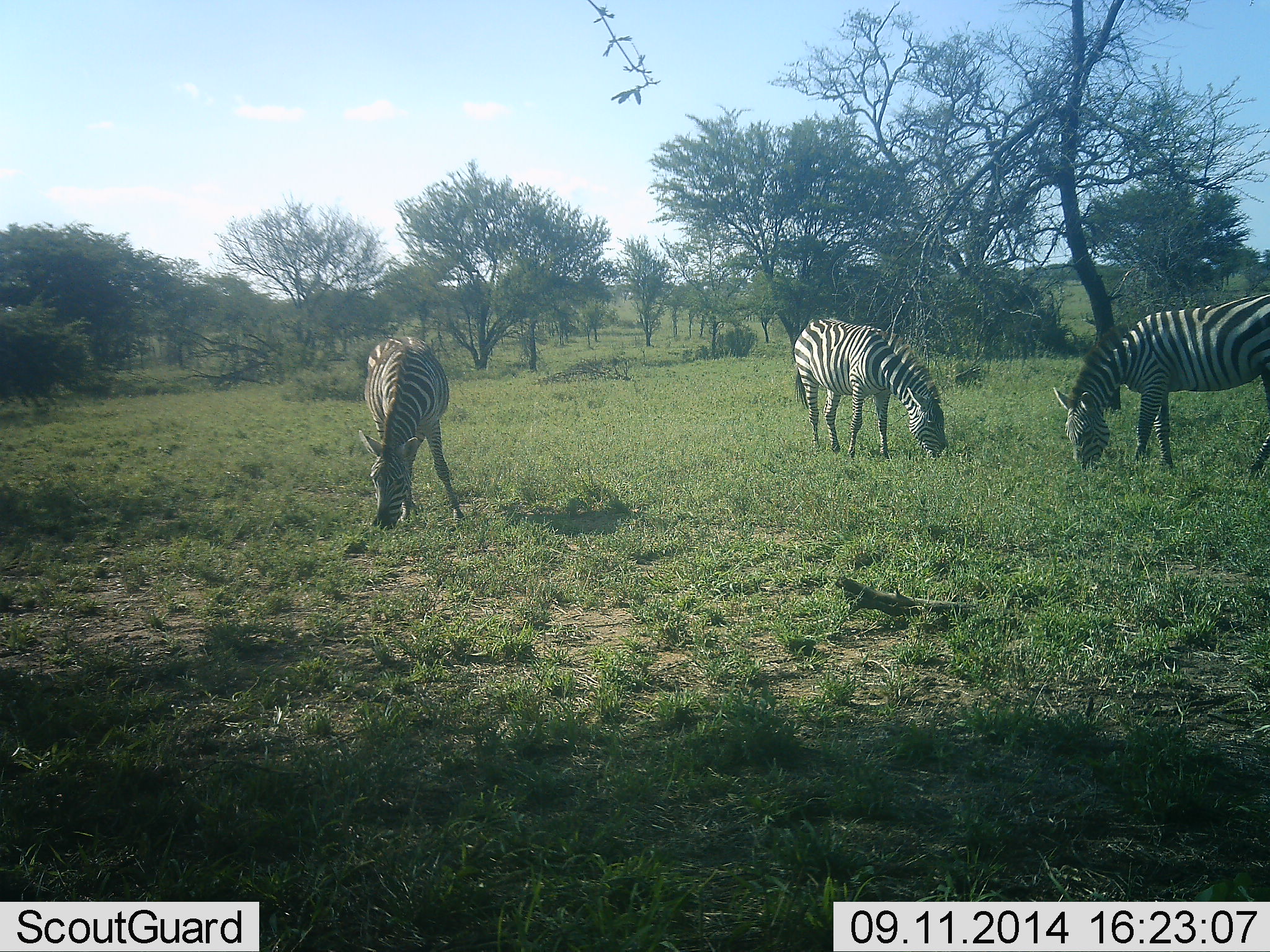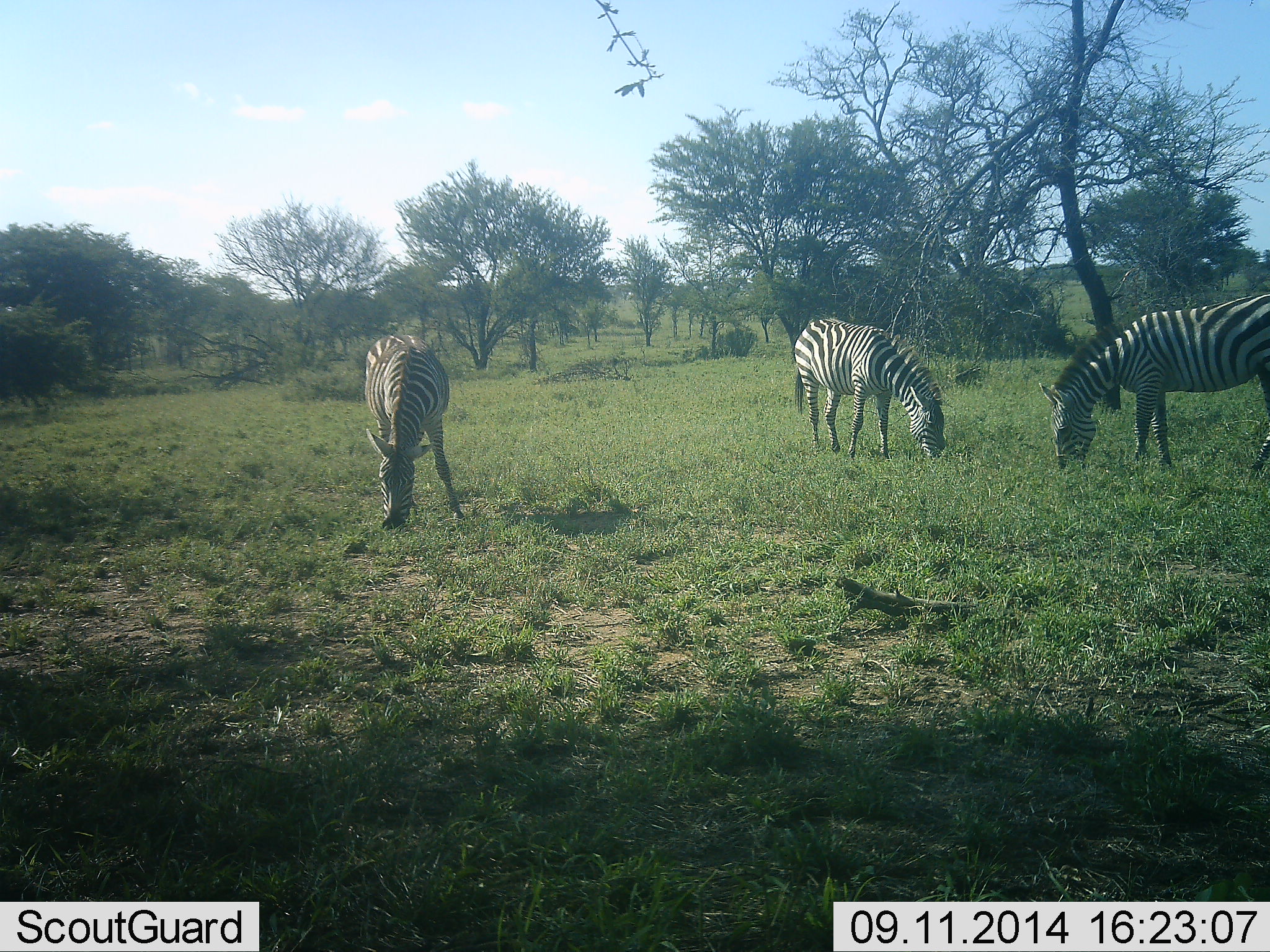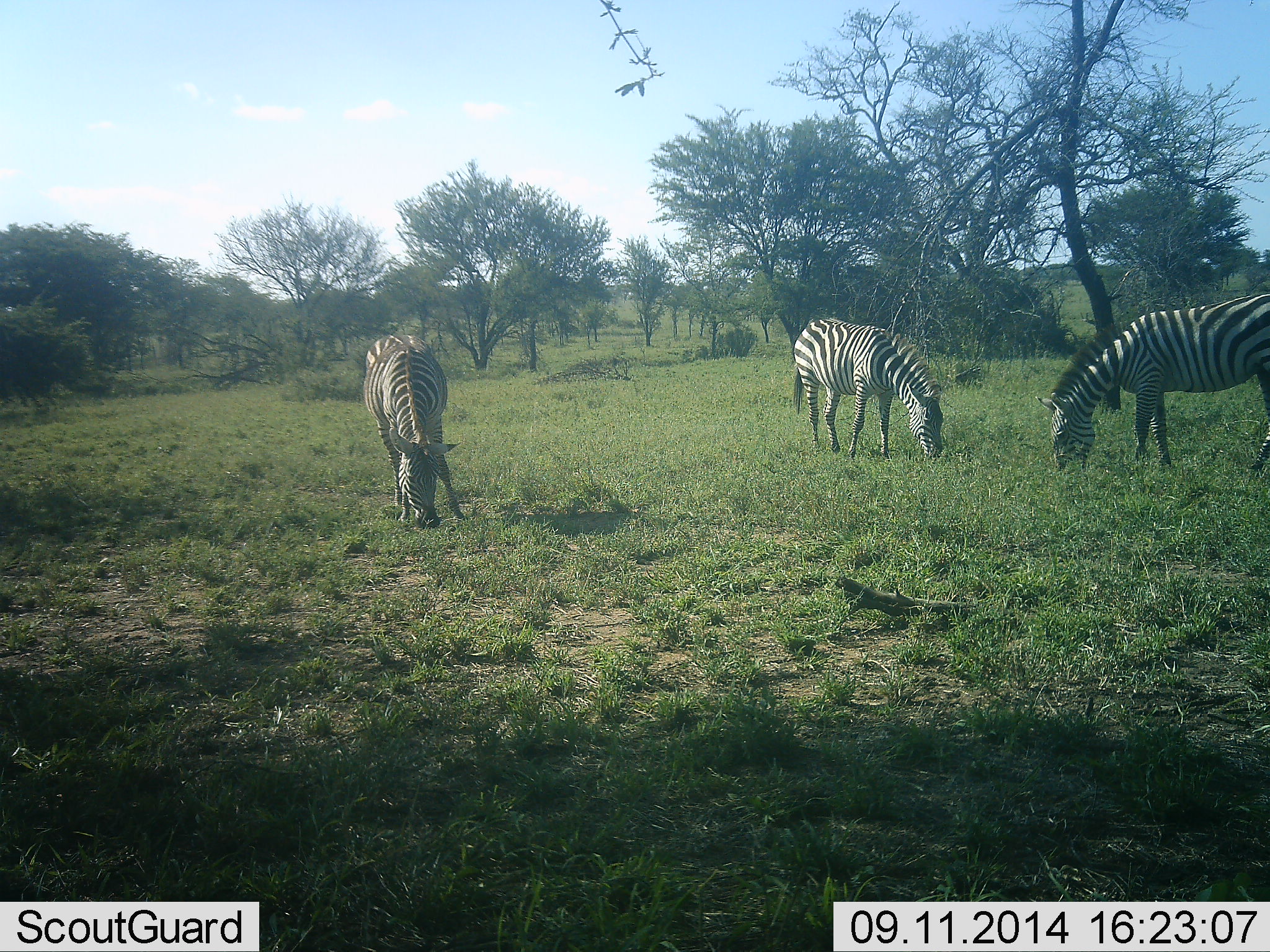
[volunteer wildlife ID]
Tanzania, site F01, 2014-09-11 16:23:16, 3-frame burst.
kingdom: Animalia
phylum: Chordata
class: Mammalia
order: Perissodactyla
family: Equidae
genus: Equus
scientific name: Equus quagga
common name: plains zebra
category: zebra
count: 3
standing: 30%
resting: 0%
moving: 0%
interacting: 0%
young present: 0%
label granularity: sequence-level